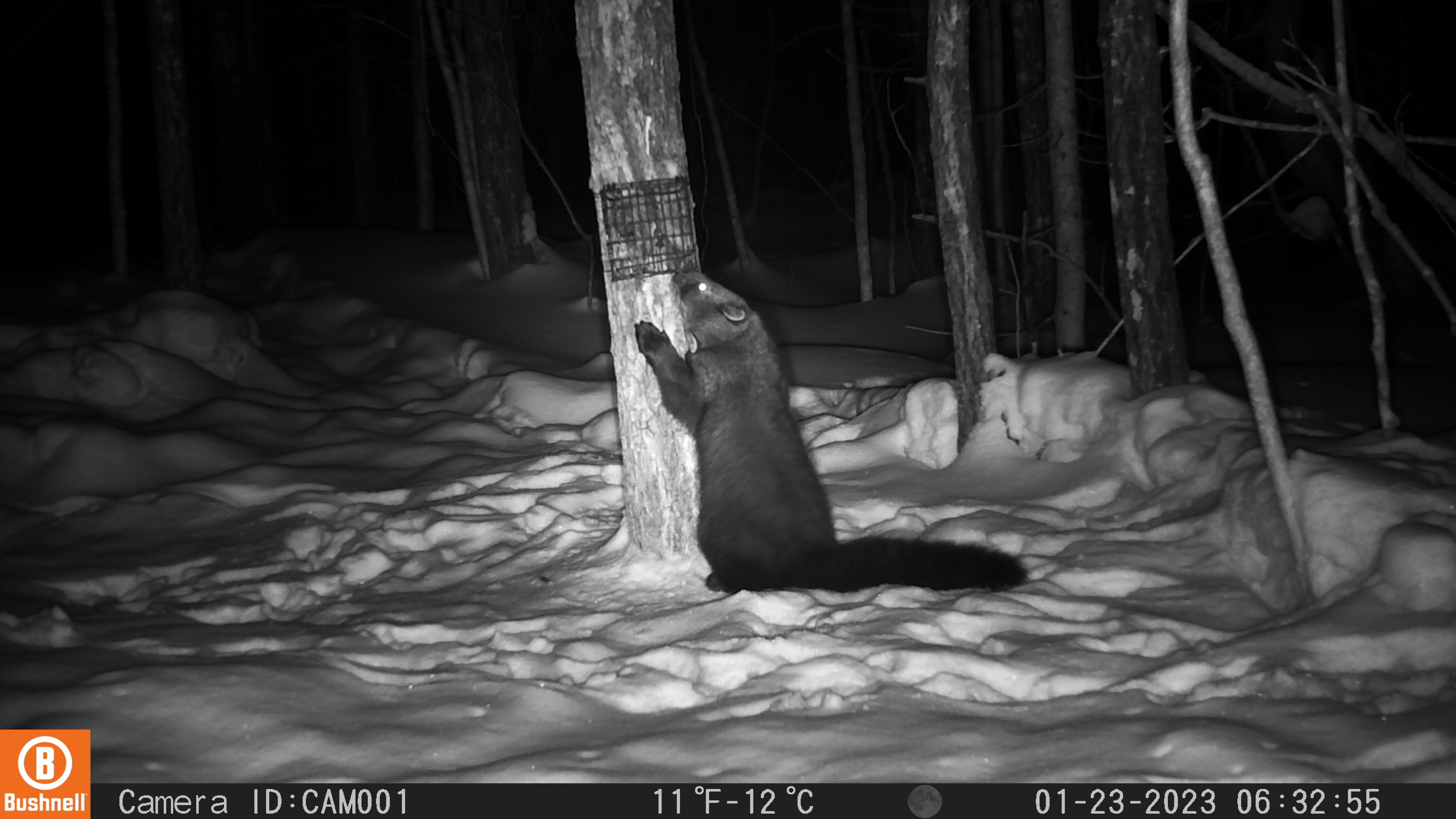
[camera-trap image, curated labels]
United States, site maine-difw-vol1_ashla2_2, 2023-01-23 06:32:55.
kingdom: Animalia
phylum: Chordata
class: Mammalia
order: Carnivora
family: Mustelidae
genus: Pekania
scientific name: Pekania pennanti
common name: fisher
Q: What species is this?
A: Fisher (Pekania pennanti).